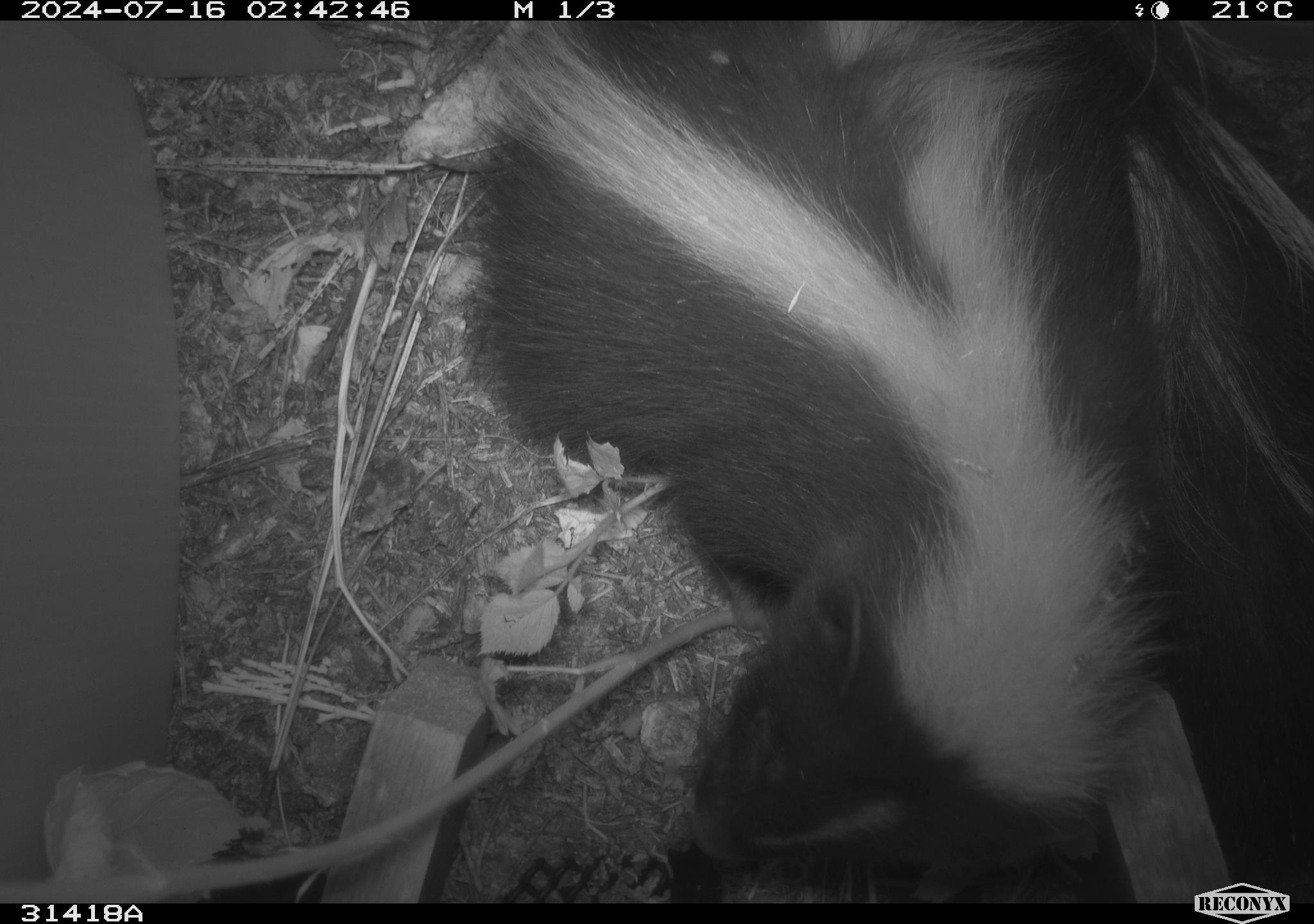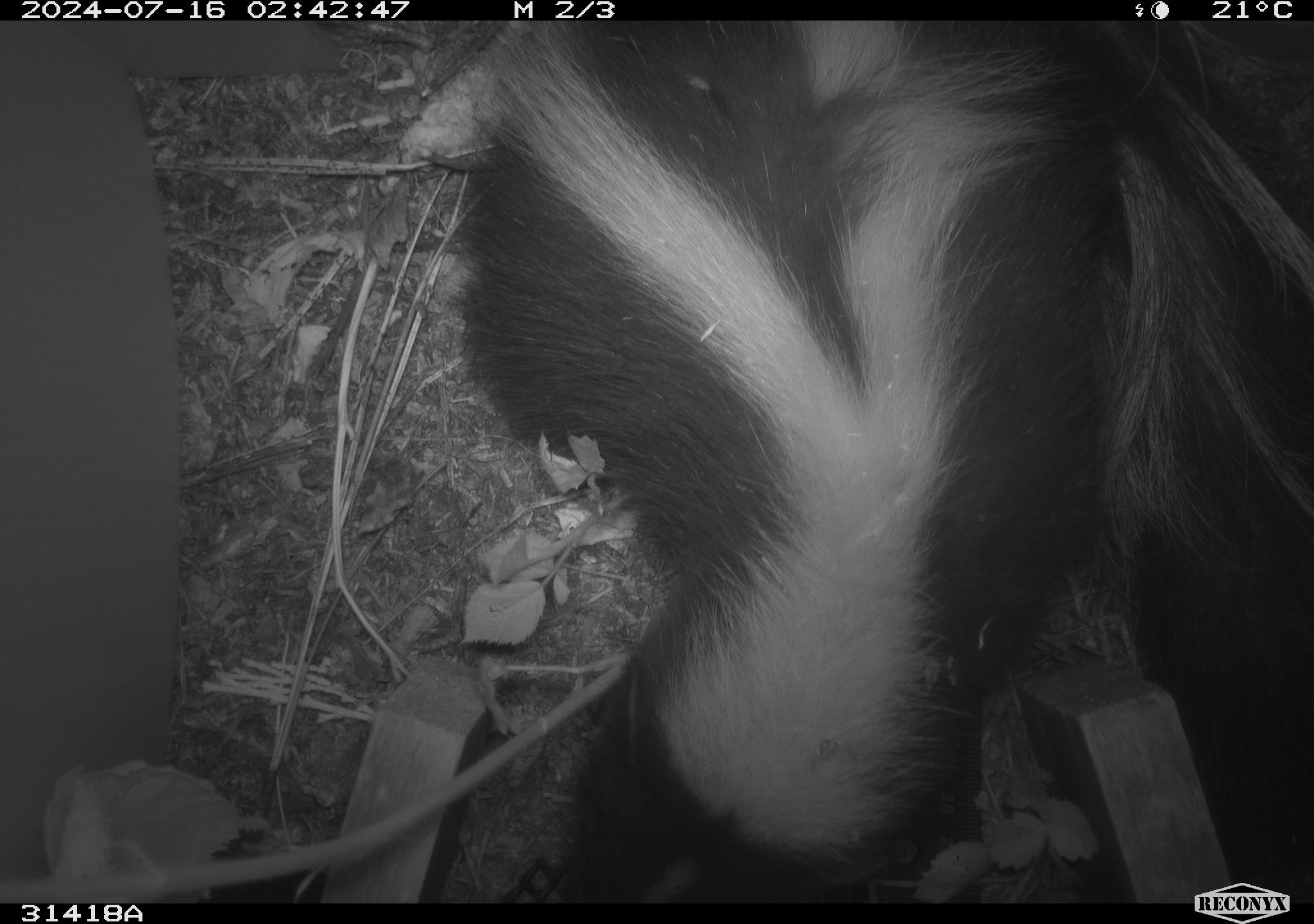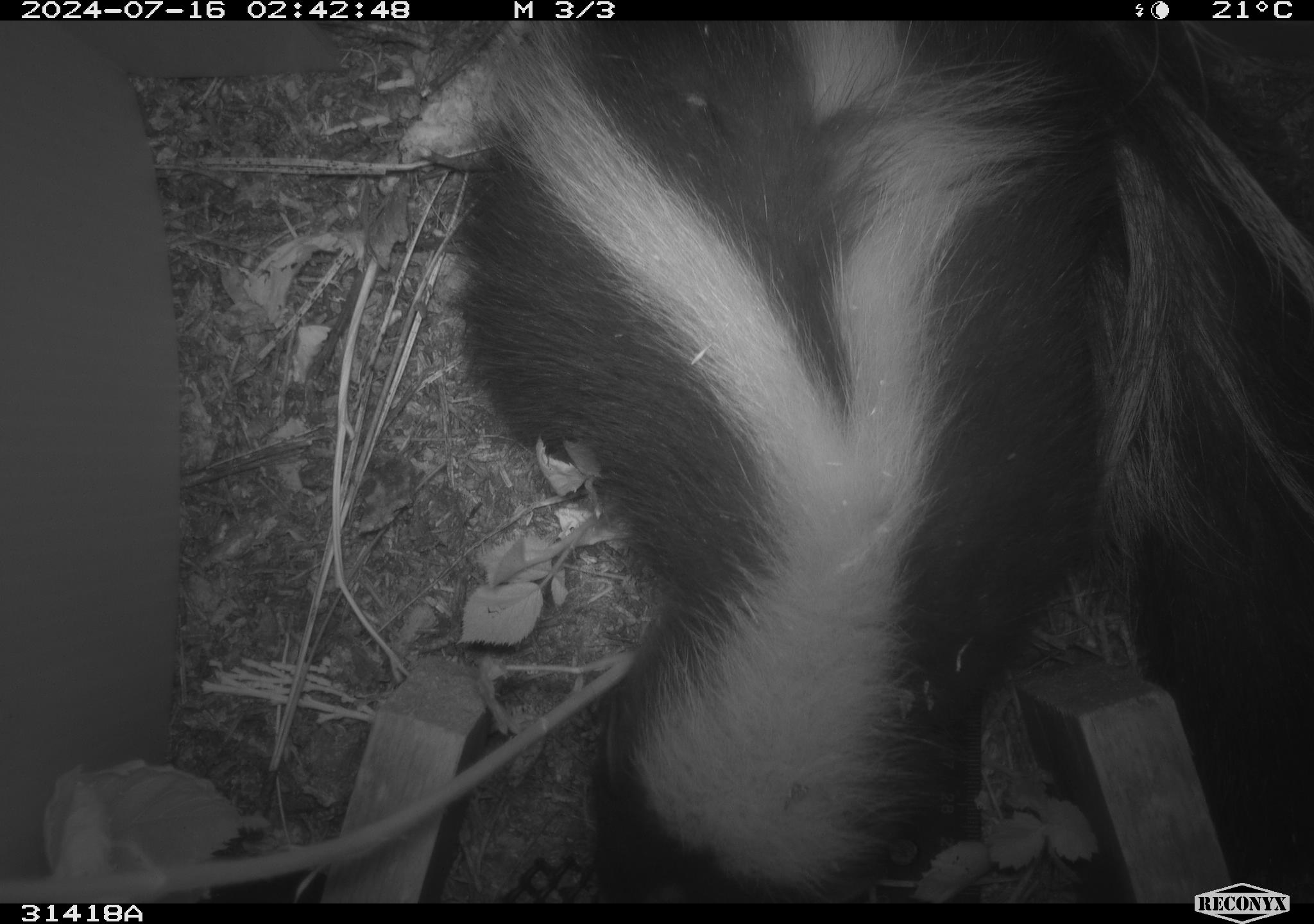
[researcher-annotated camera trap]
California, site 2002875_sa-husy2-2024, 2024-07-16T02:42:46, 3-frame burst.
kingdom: Animalia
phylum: Chordata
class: Mammalia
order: Carnivora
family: Mephitidae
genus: Mephitis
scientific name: Mephitis mephitis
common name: striped skunk